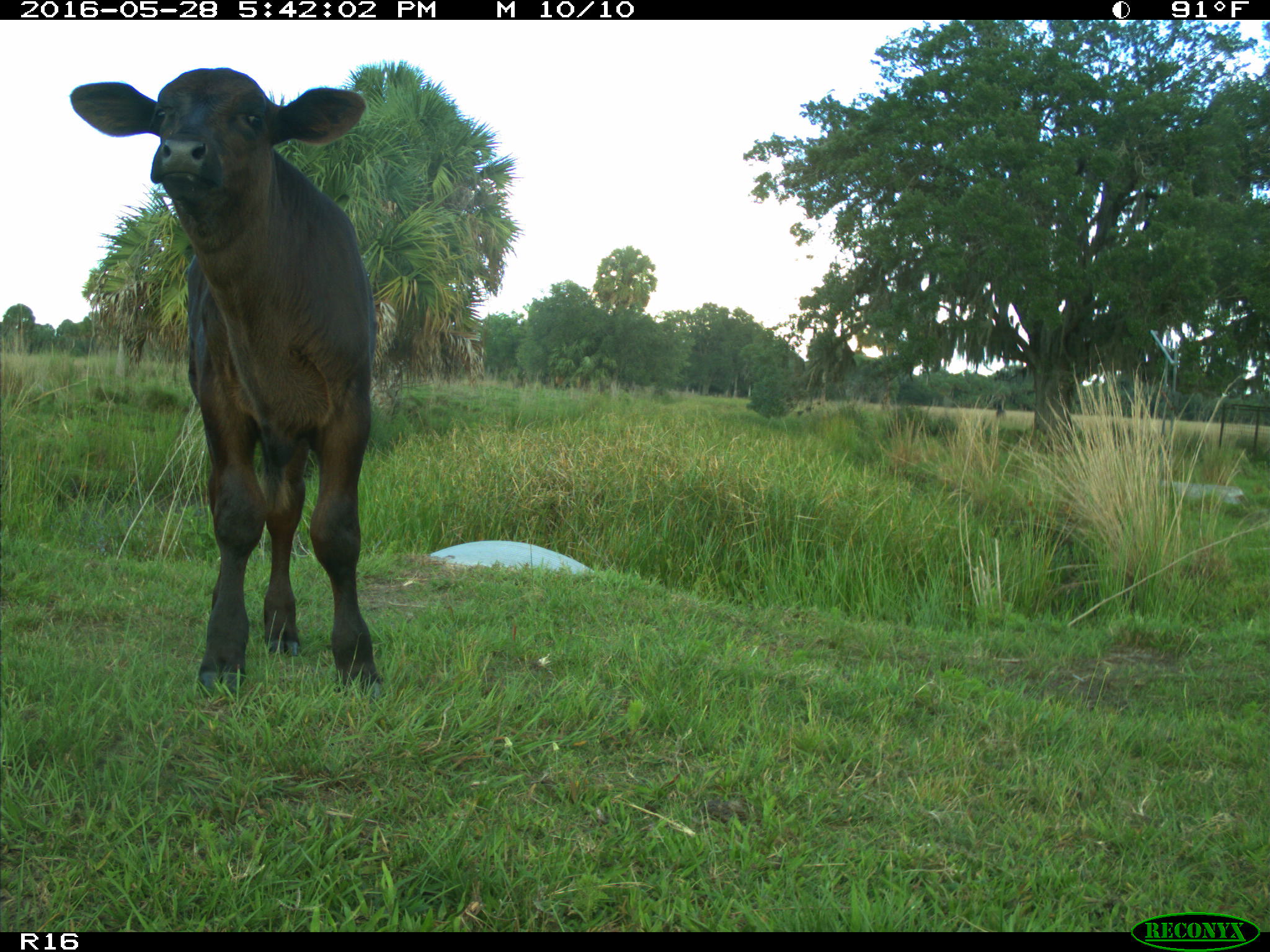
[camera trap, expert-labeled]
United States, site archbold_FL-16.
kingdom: Animalia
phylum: Chordata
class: Mammalia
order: Artiodactyla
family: Bovidae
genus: Bos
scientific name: Bos taurus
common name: domestic cow